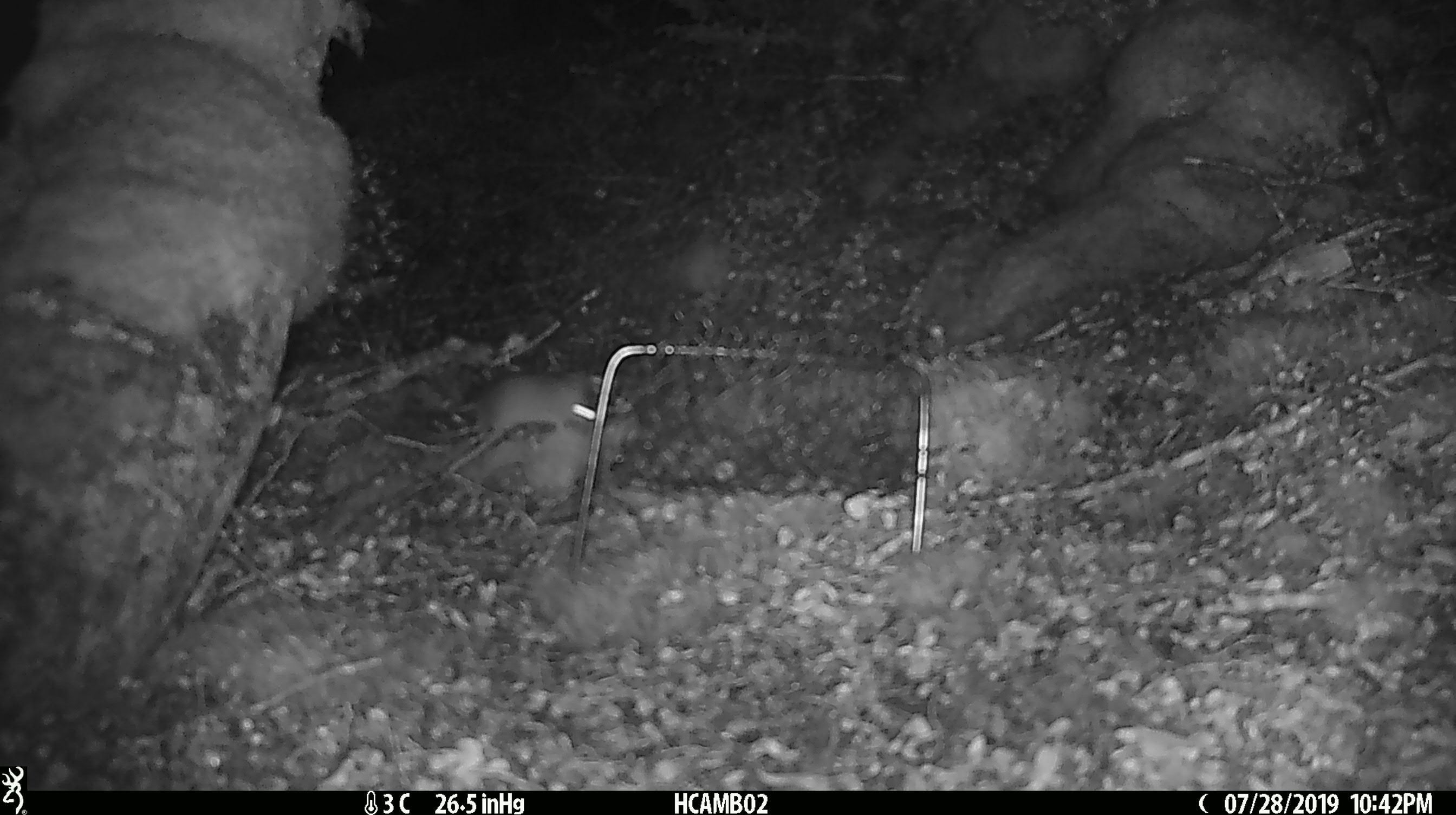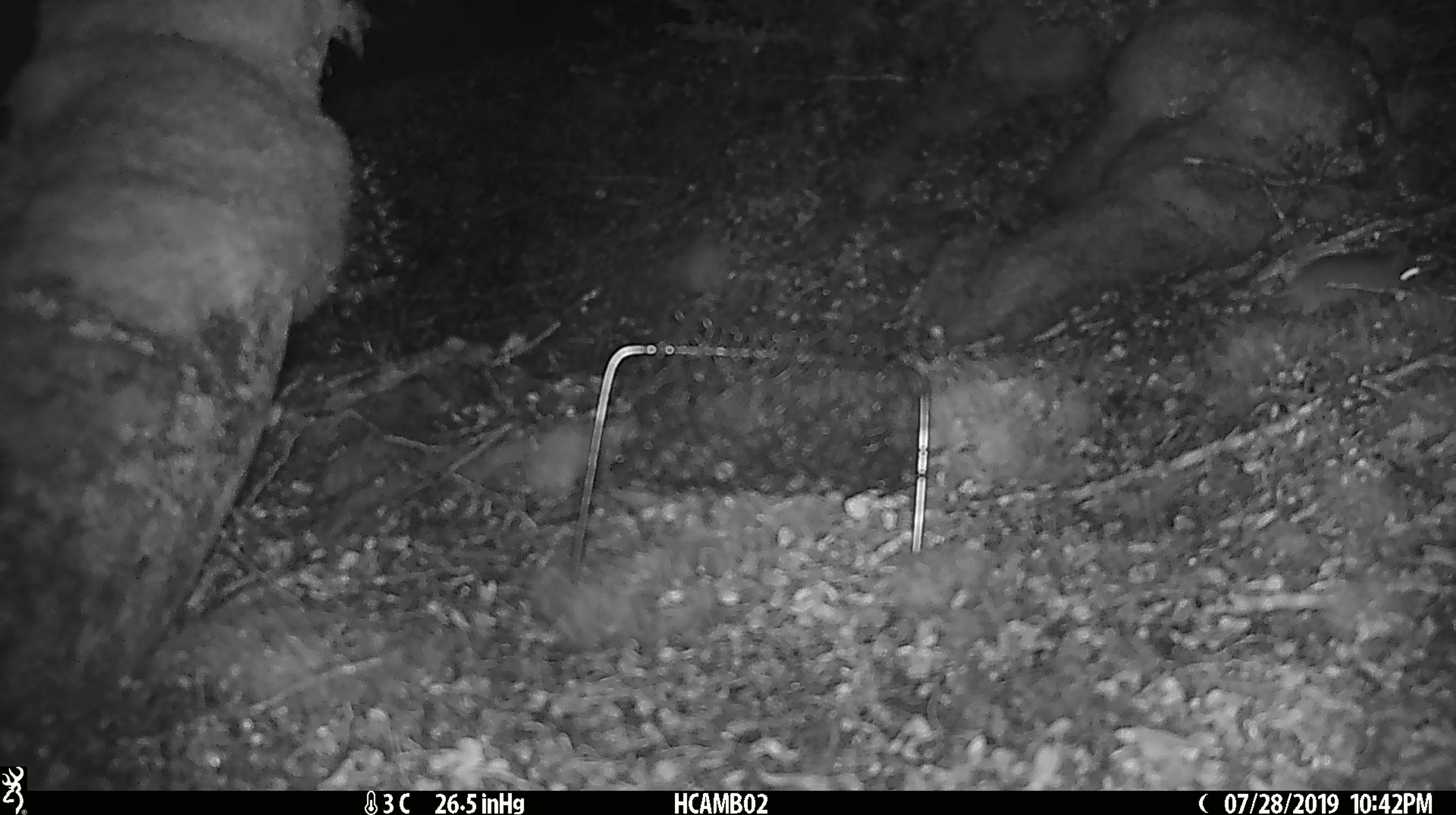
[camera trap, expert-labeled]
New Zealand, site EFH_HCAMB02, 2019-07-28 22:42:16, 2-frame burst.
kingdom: Animalia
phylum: Chordata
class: Mammalia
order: Rodentia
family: Muridae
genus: Mus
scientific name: Mus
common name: mouse